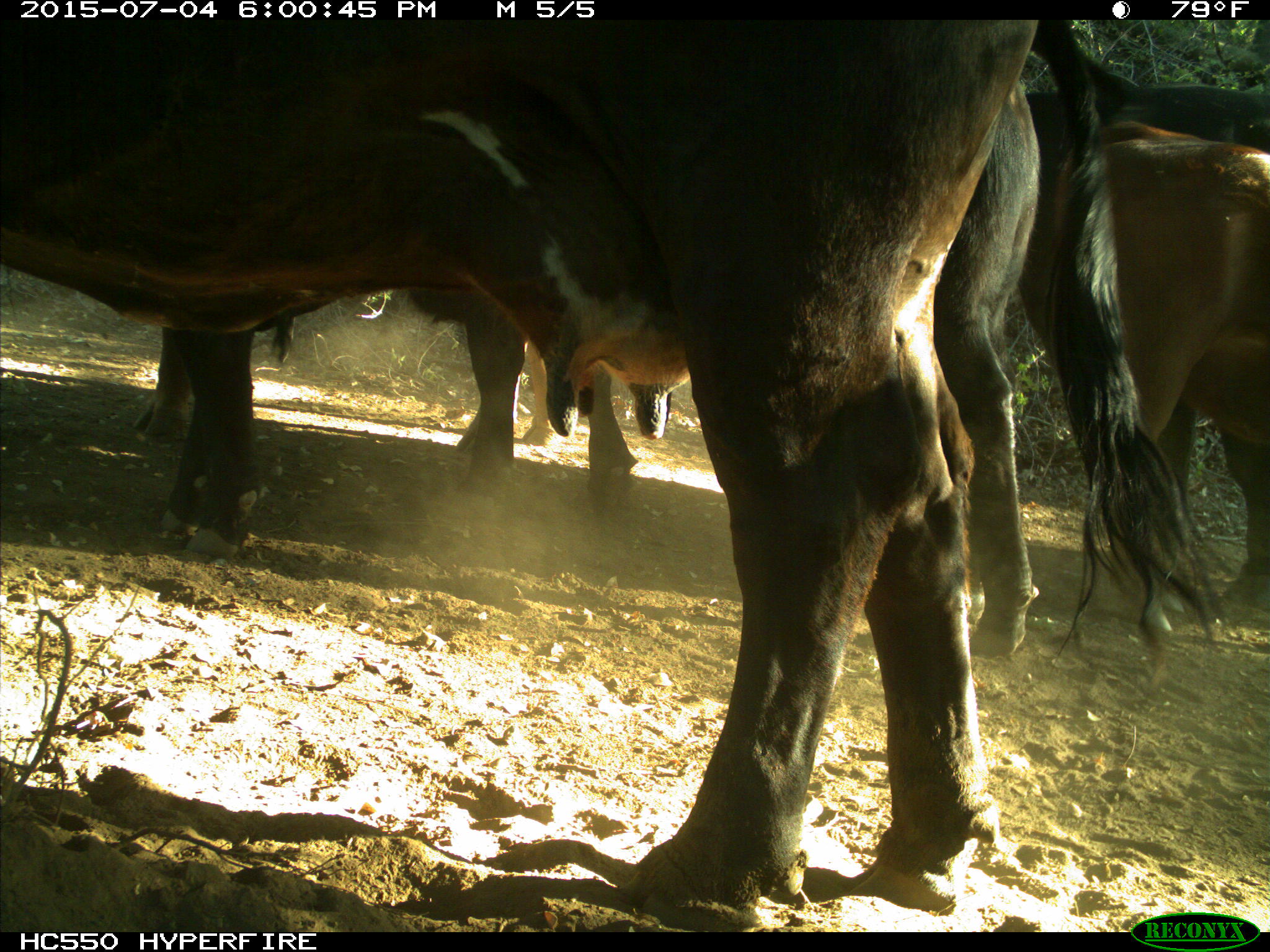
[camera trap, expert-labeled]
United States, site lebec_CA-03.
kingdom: Animalia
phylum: Chordata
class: Mammalia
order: Artiodactyla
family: Bovidae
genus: Bos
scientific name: Bos taurus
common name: domestic cow